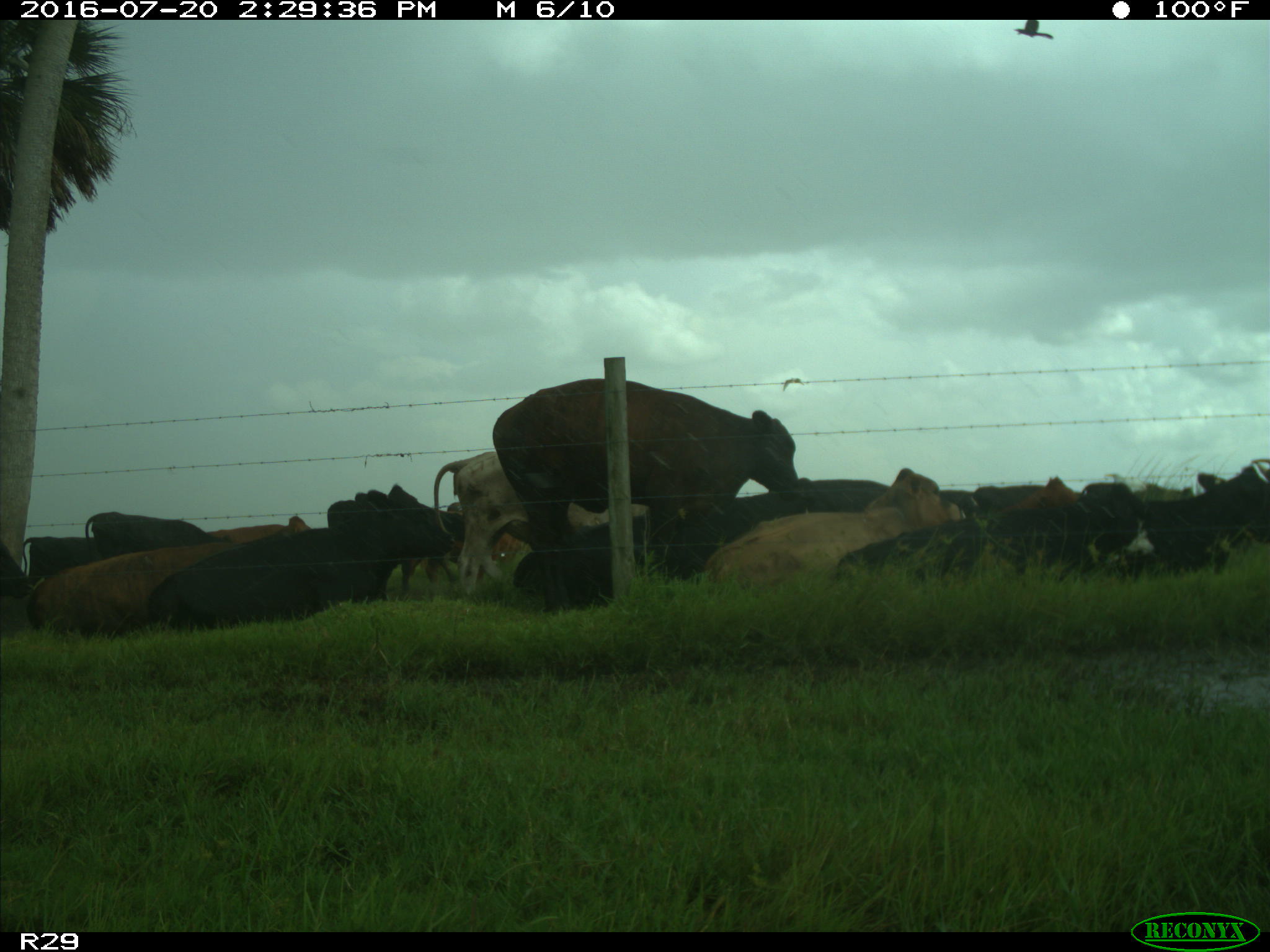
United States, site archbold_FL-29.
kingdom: Animalia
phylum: Chordata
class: Mammalia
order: Artiodactyla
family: Bovidae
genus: Bos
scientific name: Bos taurus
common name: domestic cow